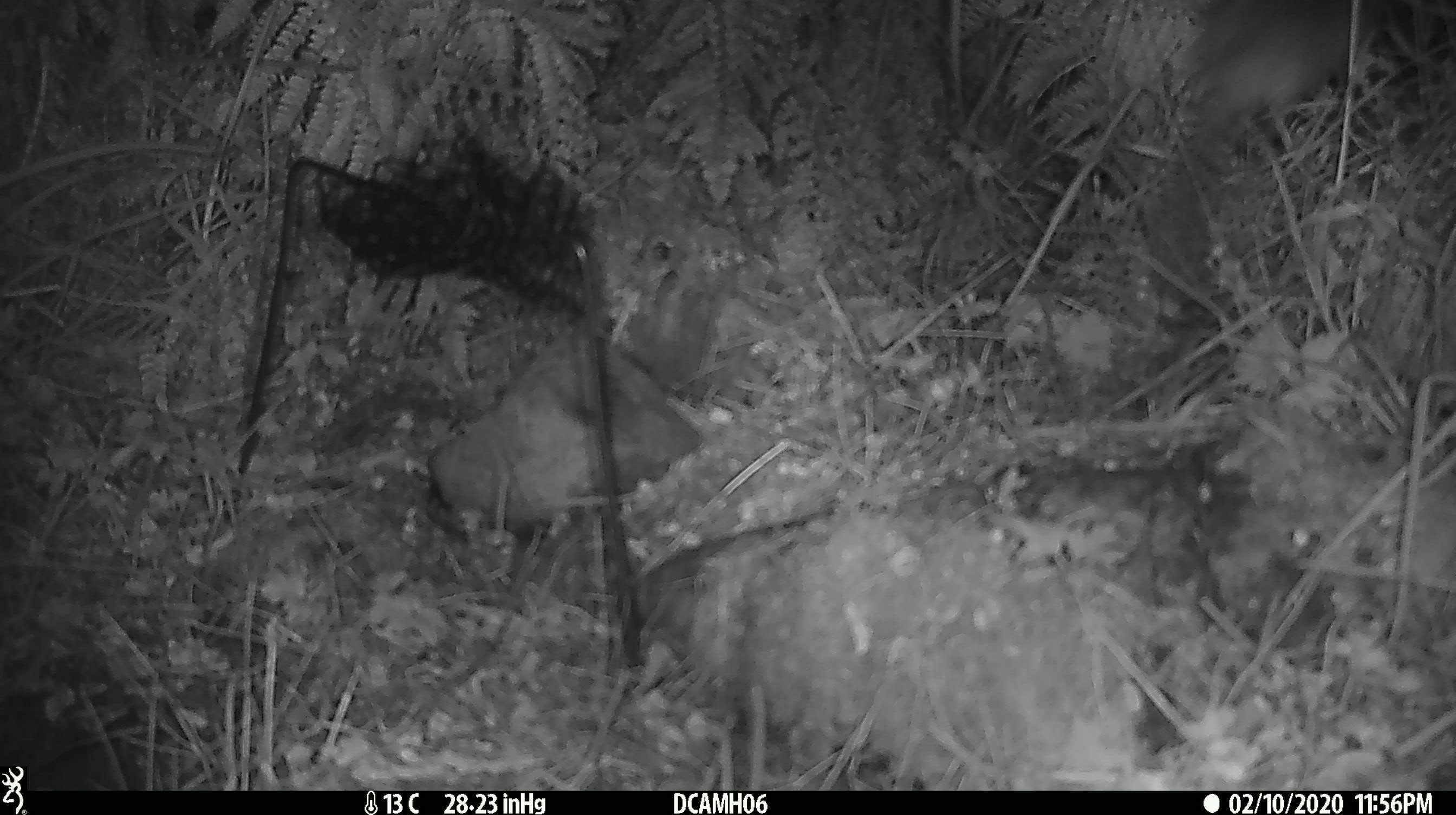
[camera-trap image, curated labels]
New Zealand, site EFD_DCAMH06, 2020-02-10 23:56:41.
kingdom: Animalia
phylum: Chordata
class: Mammalia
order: Rodentia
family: Muridae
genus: Rattus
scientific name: Rattus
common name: rat